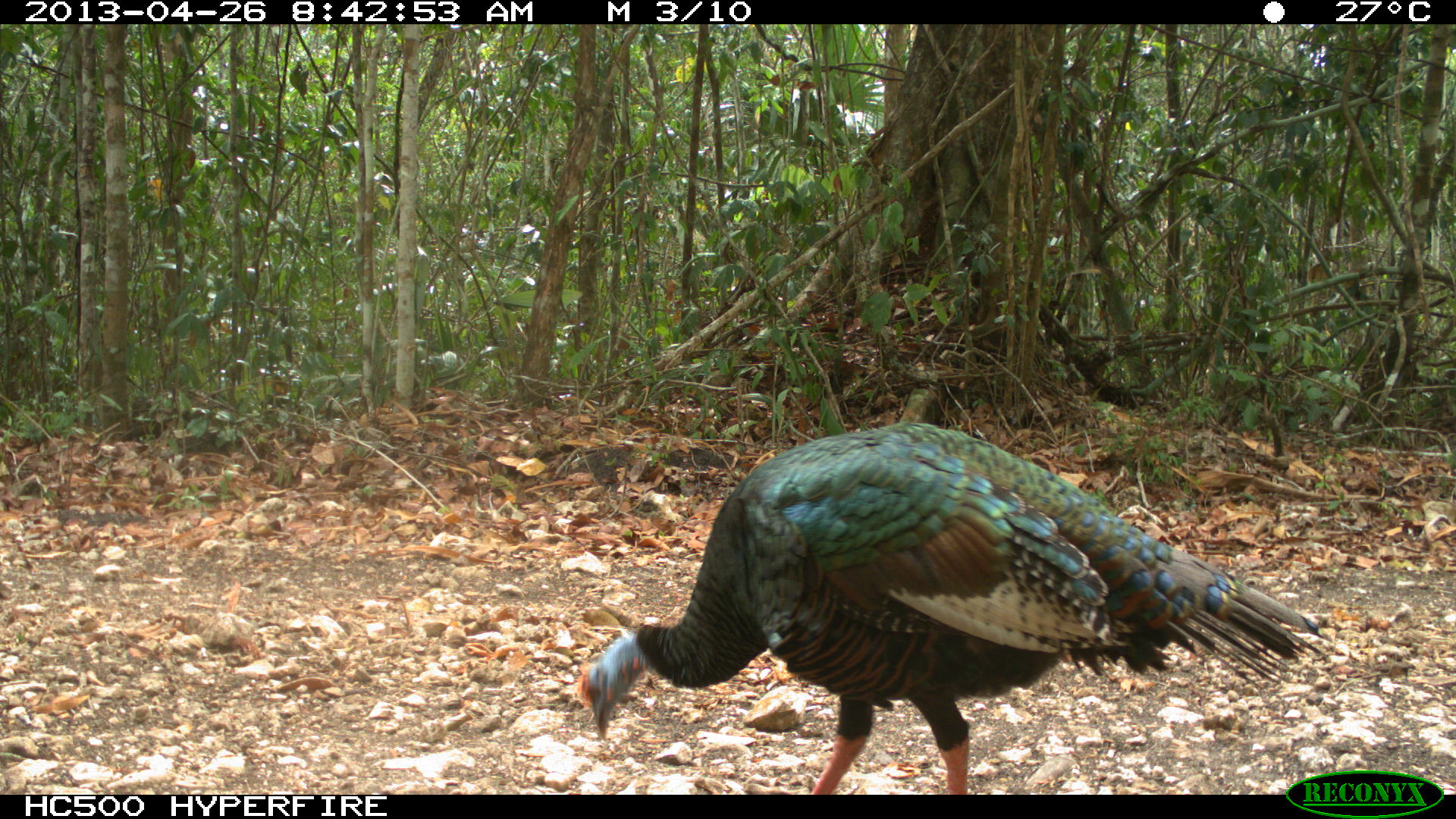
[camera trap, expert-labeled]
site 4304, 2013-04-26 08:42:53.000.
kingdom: Animalia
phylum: Chordata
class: Aves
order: Galliformes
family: Phasianidae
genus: Meleagris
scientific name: Meleagris ocellata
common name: ocellated turkey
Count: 2.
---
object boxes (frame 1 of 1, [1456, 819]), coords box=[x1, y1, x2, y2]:
meleagris ocellata: box=[578, 421, 1326, 794]